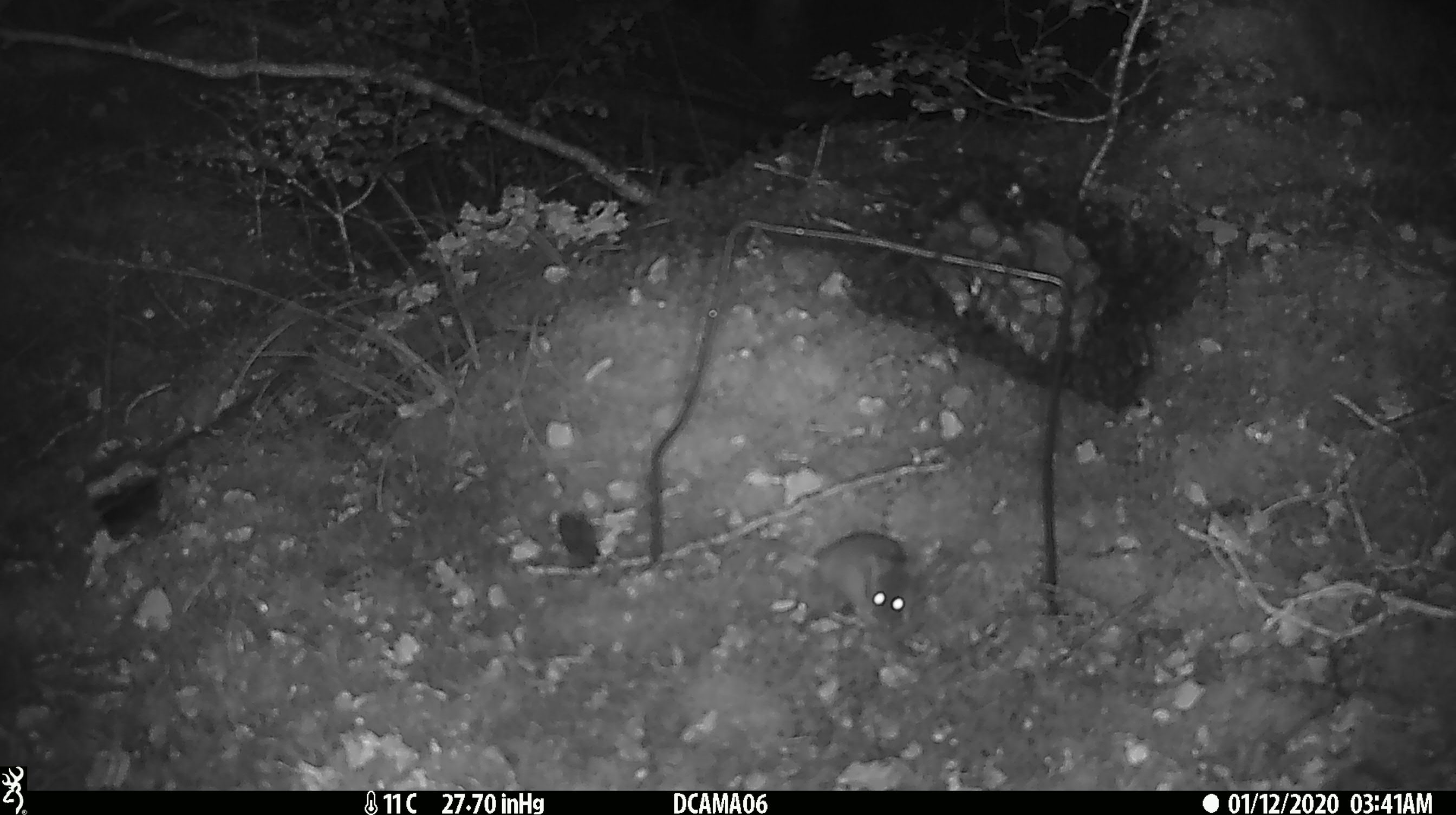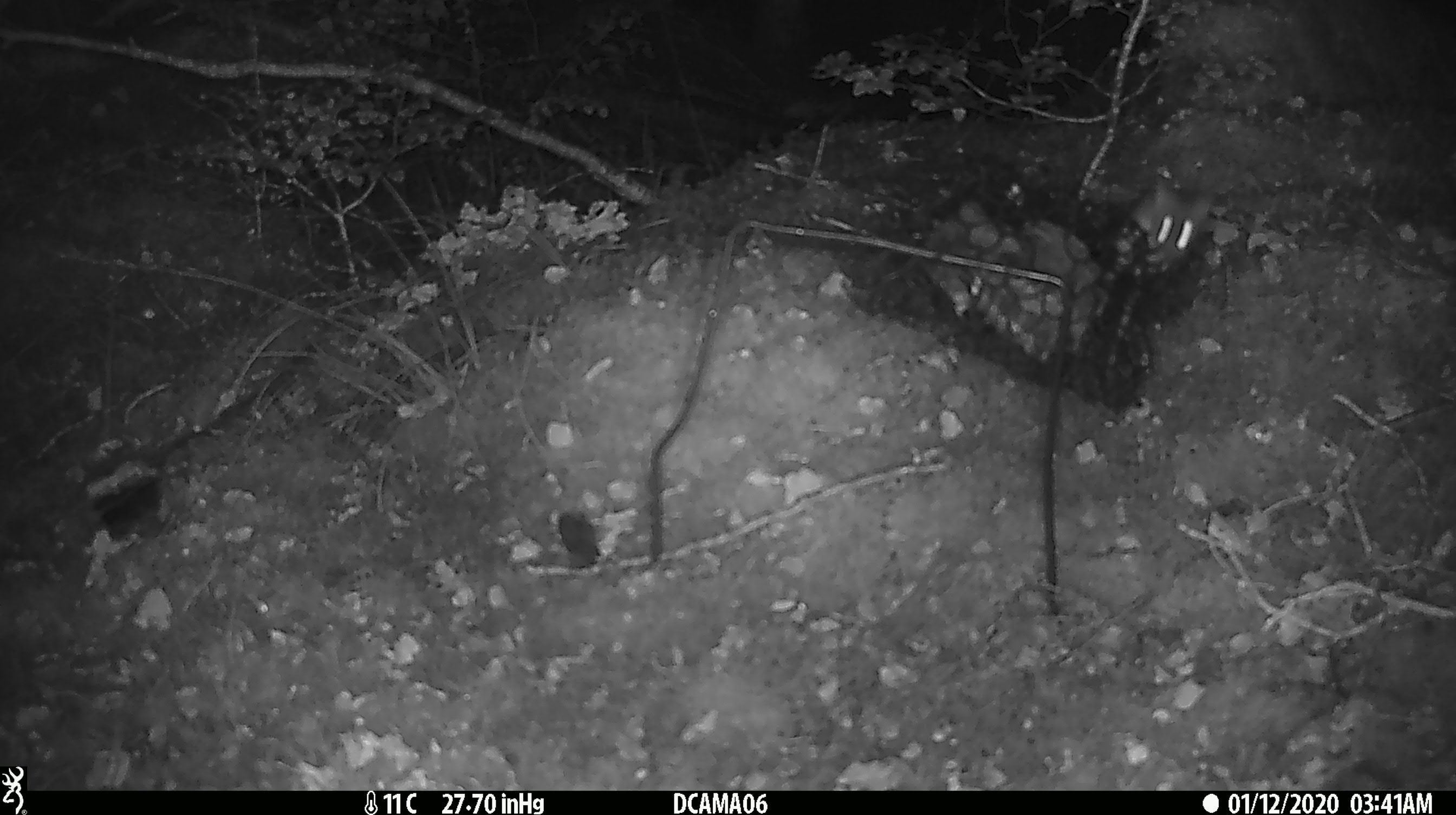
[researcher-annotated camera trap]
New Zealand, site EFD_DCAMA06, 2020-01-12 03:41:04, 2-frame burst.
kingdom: Animalia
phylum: Chordata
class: Mammalia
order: Rodentia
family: Muridae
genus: Mus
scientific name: Mus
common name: mouse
Mouse (Mus).